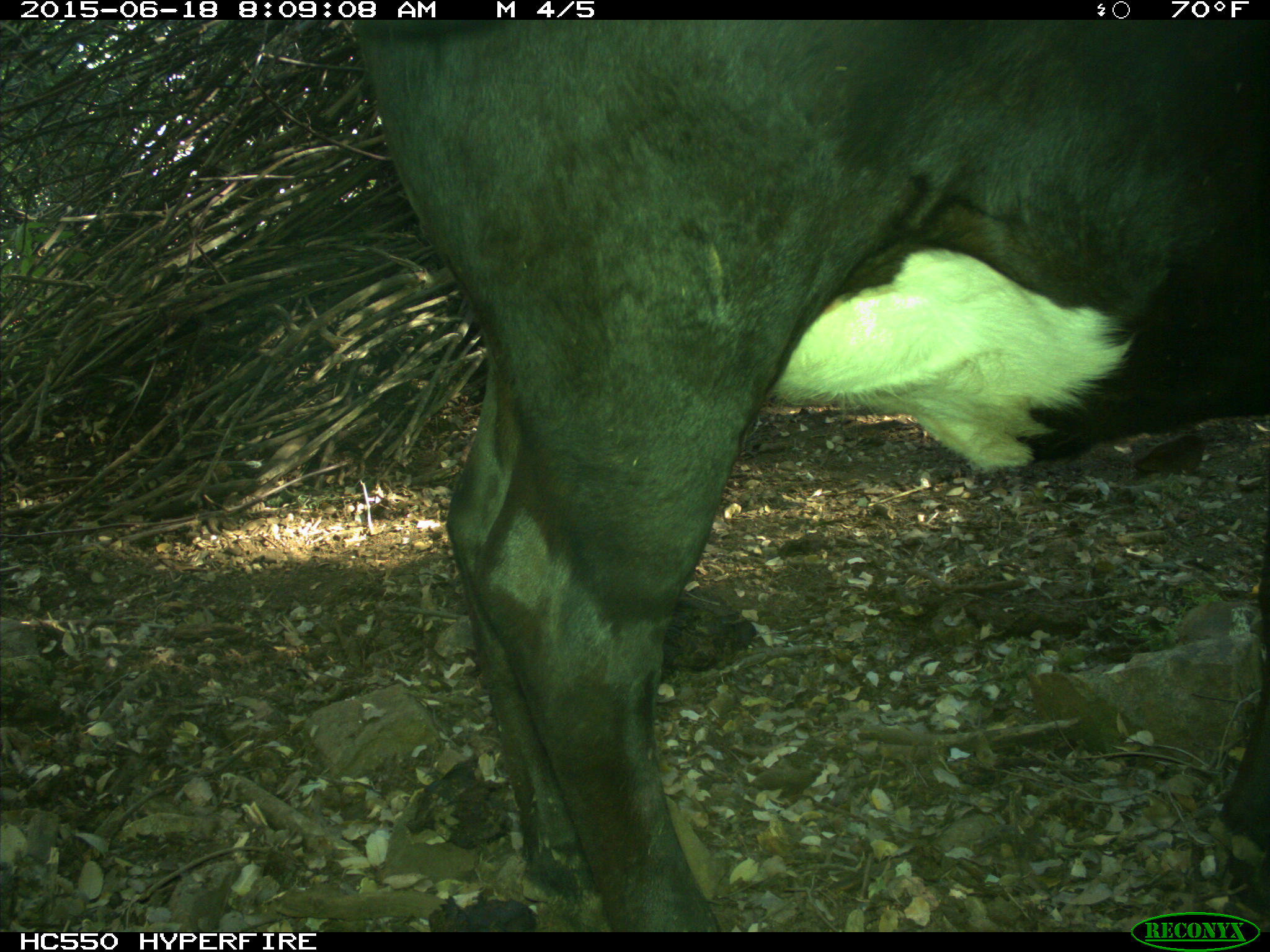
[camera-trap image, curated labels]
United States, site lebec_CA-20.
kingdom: Animalia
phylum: Chordata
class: Mammalia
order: Artiodactyla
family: Bovidae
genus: Bos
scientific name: Bos taurus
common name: domestic cow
Bos taurus (domestic cow).